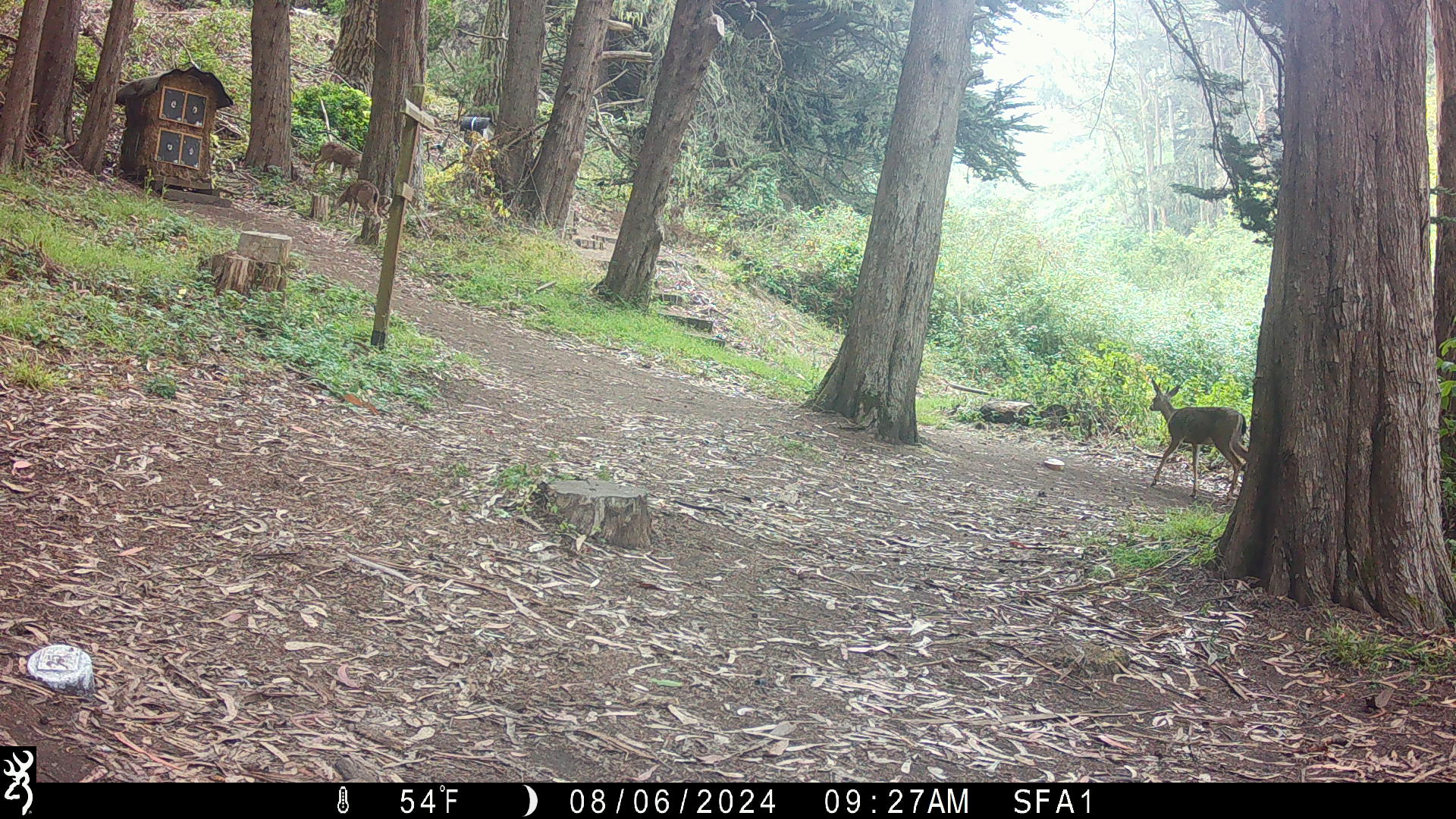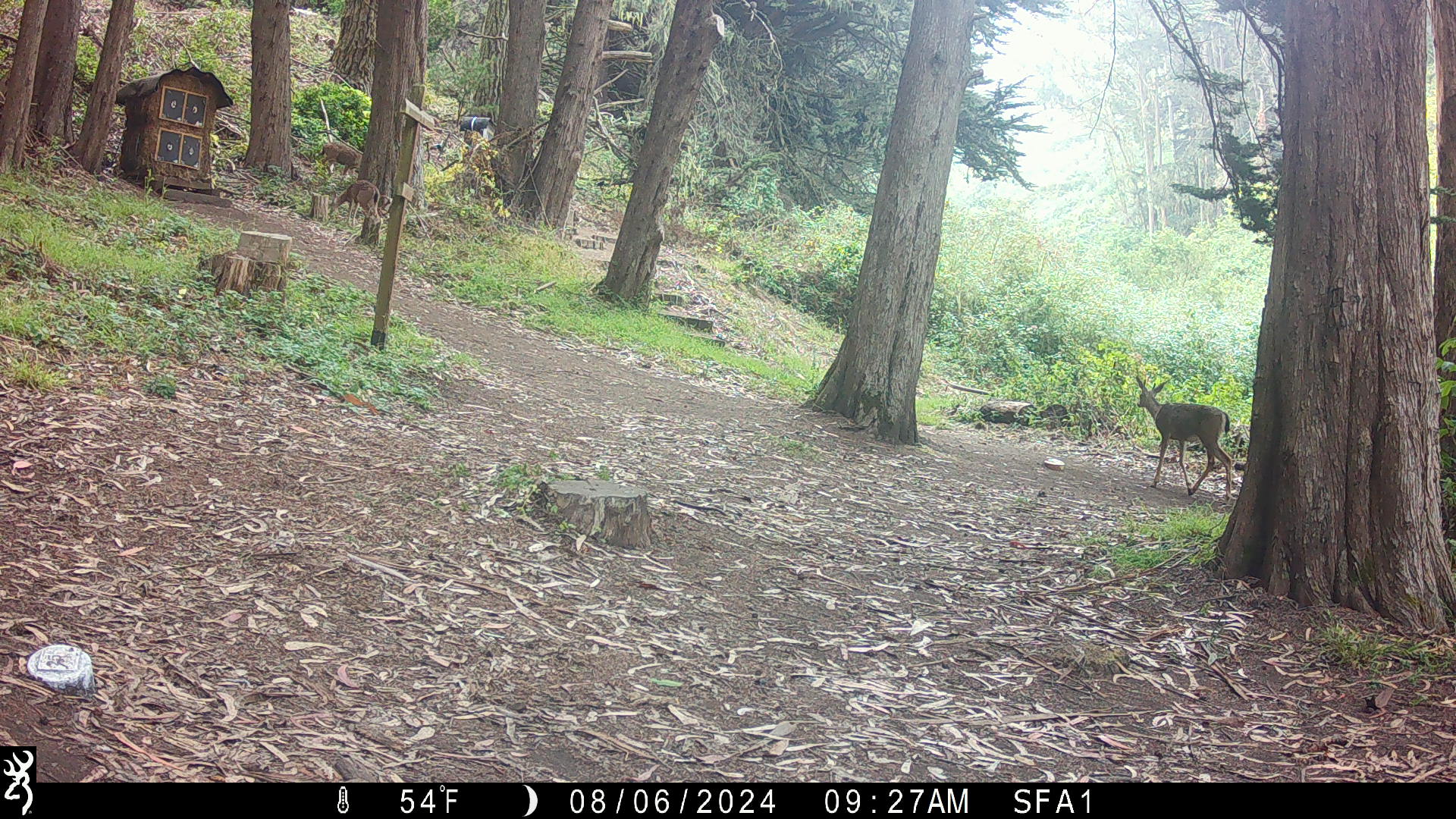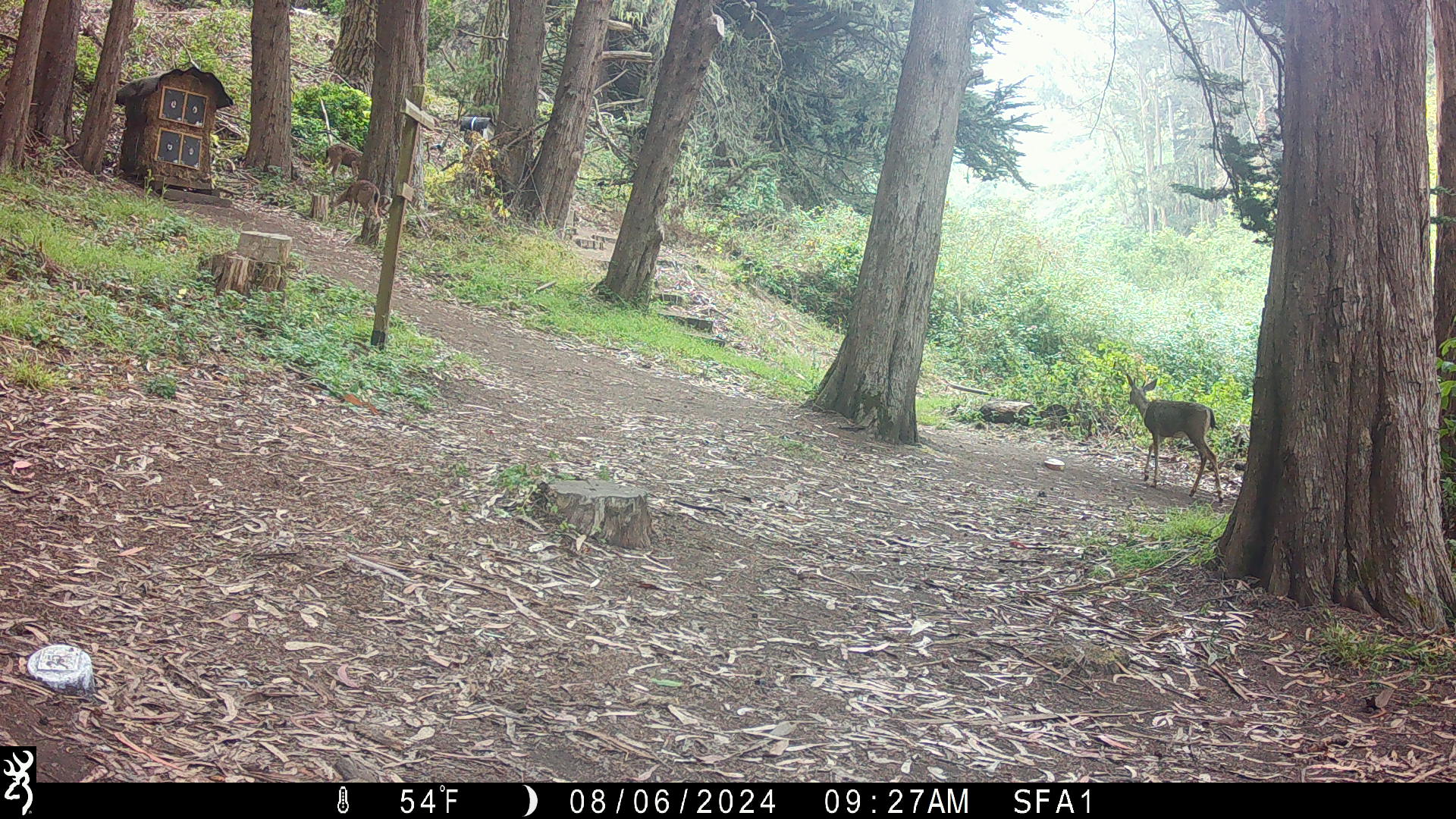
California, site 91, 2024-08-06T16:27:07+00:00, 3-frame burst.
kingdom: Animalia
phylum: Chordata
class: Mammalia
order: Artiodactyla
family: Cervidae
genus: Odocoileus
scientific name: Odocoileus hemionus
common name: mule deer